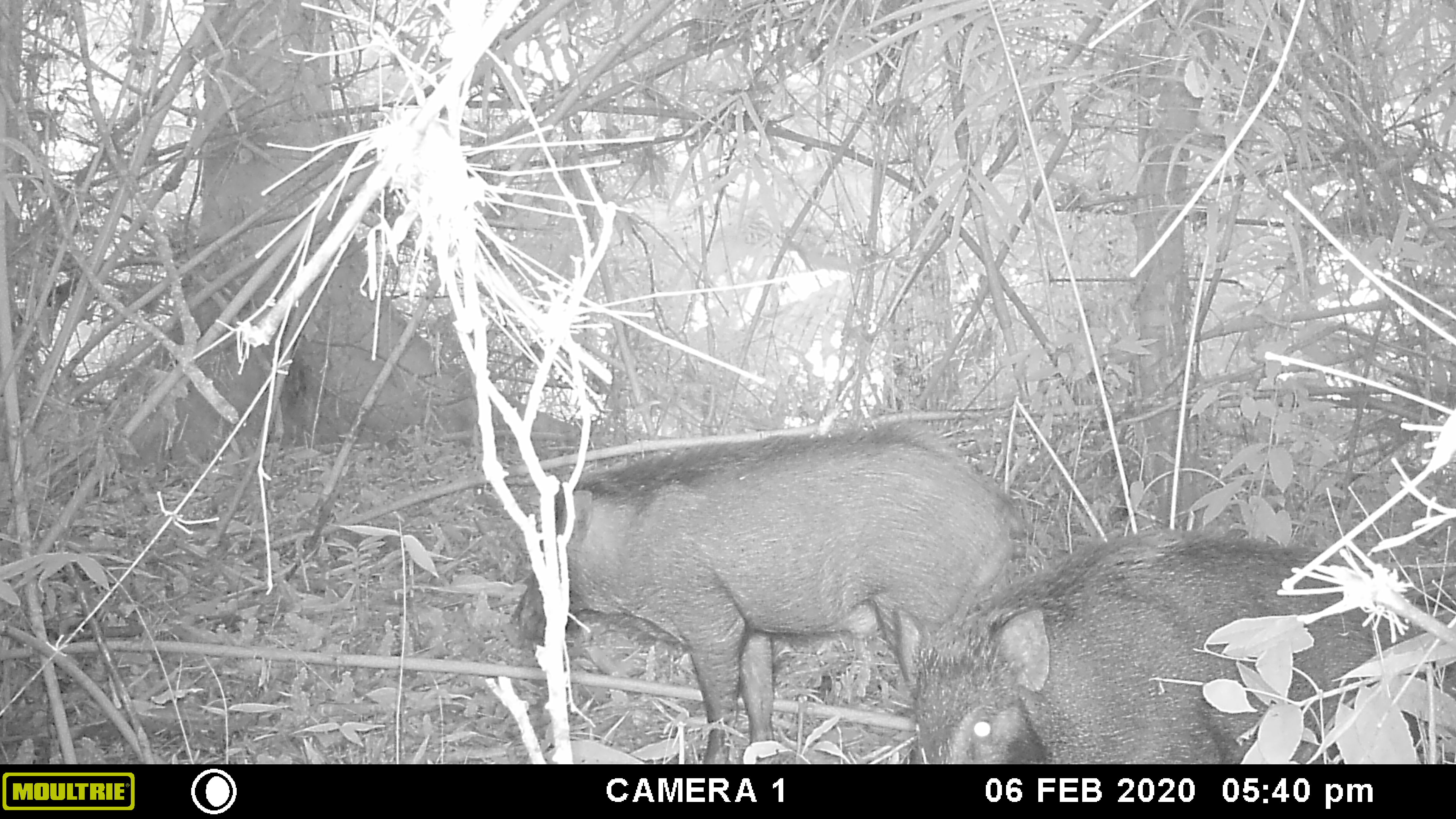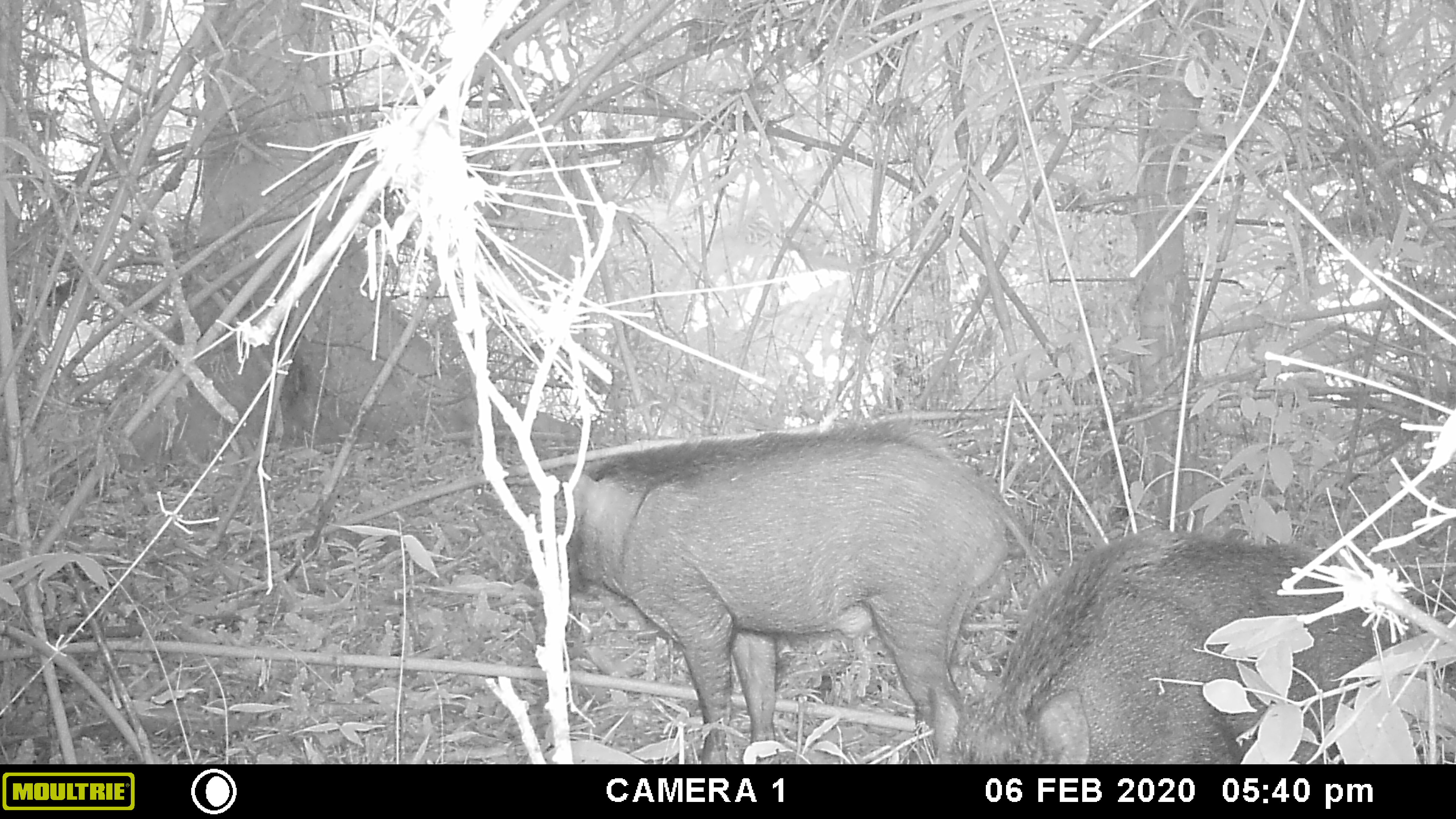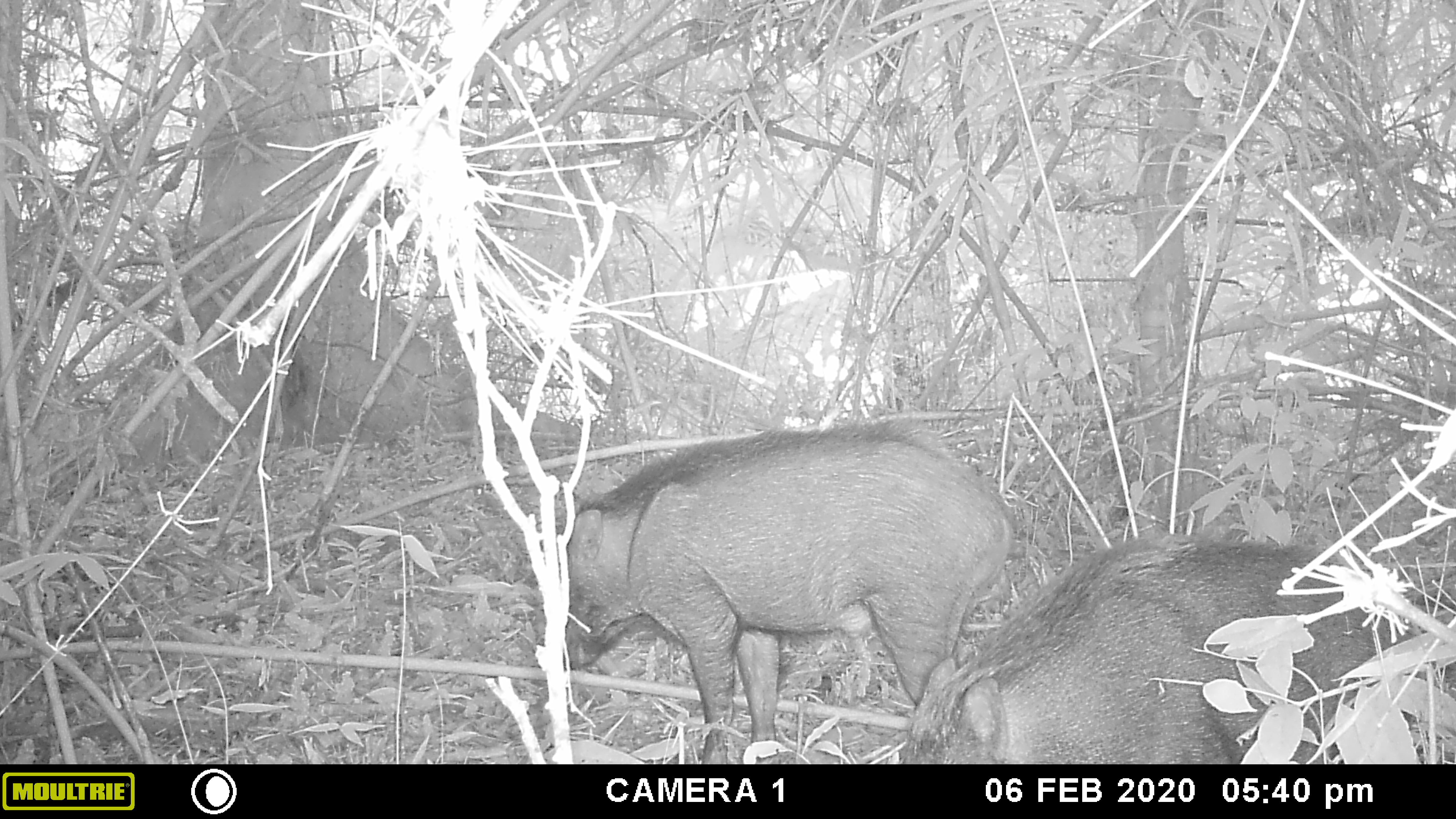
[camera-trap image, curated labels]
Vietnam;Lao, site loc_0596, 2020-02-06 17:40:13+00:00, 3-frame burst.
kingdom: Animalia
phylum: Chordata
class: Mammalia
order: Artiodactyla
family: Suidae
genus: Sus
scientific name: Sus scrofa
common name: eurasian wild pig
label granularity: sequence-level